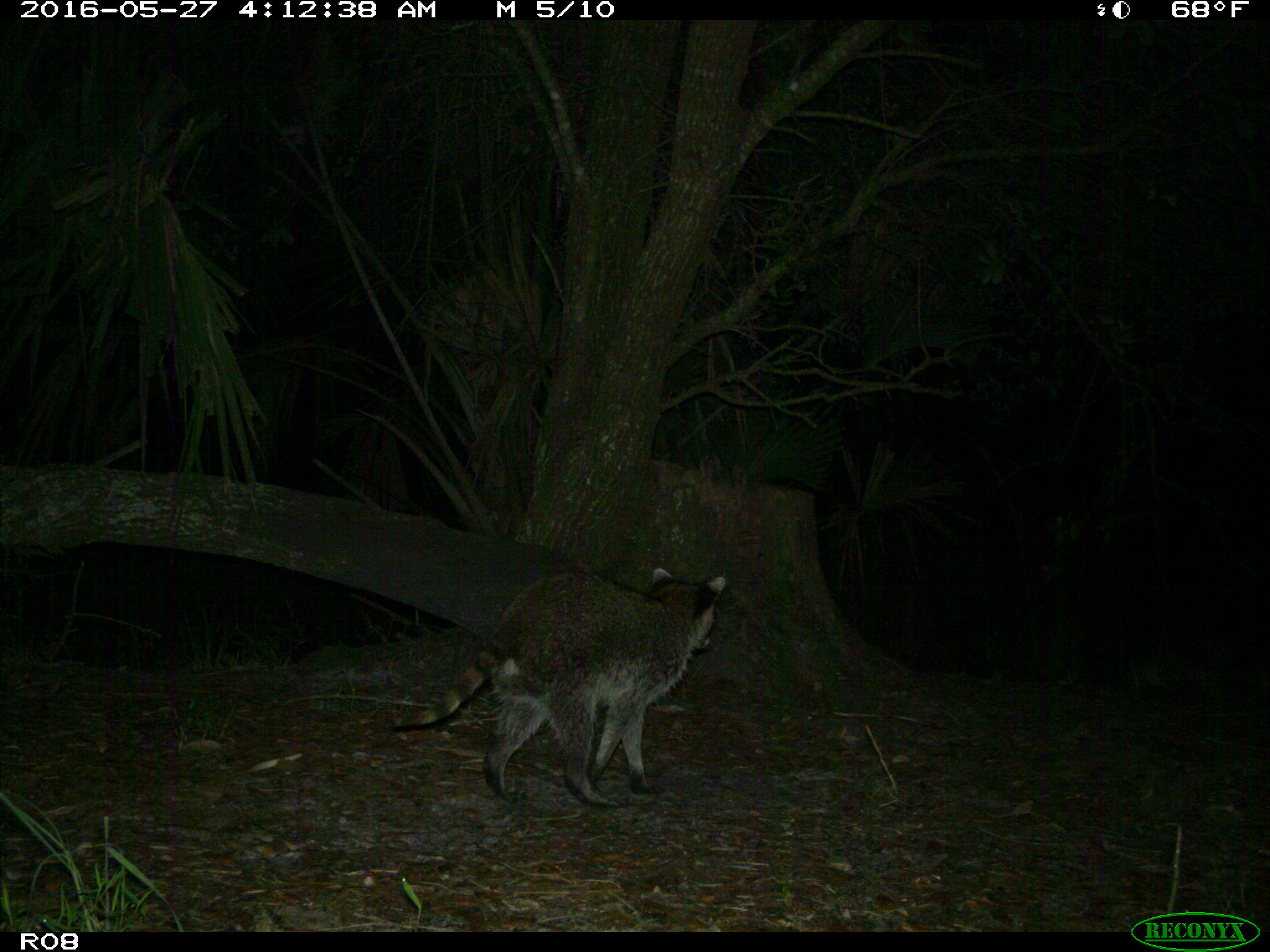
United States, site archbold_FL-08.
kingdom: Animalia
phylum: Chordata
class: Mammalia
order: Carnivora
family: Procyonidae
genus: Procyon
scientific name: Procyon lotor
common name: common raccoon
Procyon lotor (common raccoon).